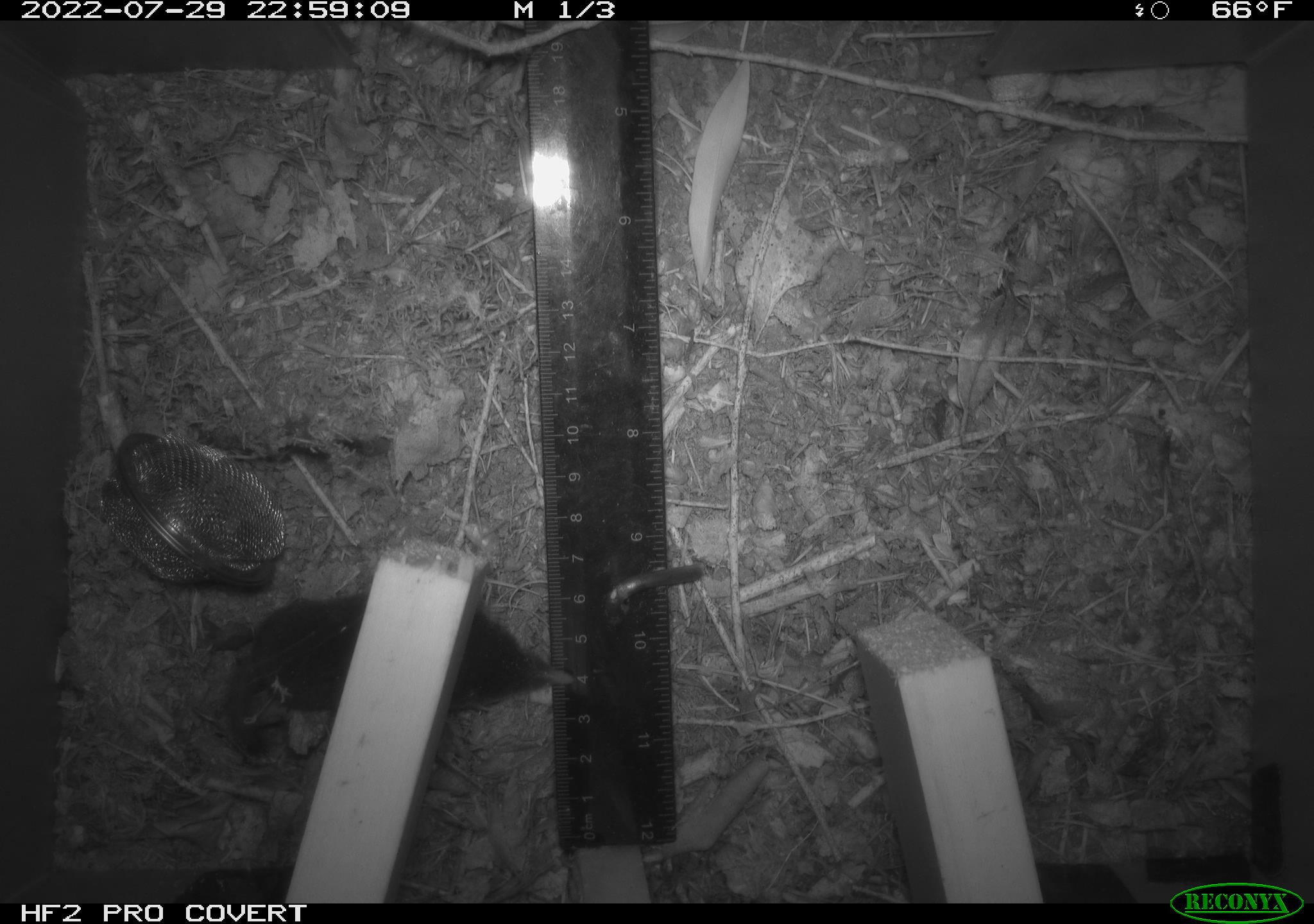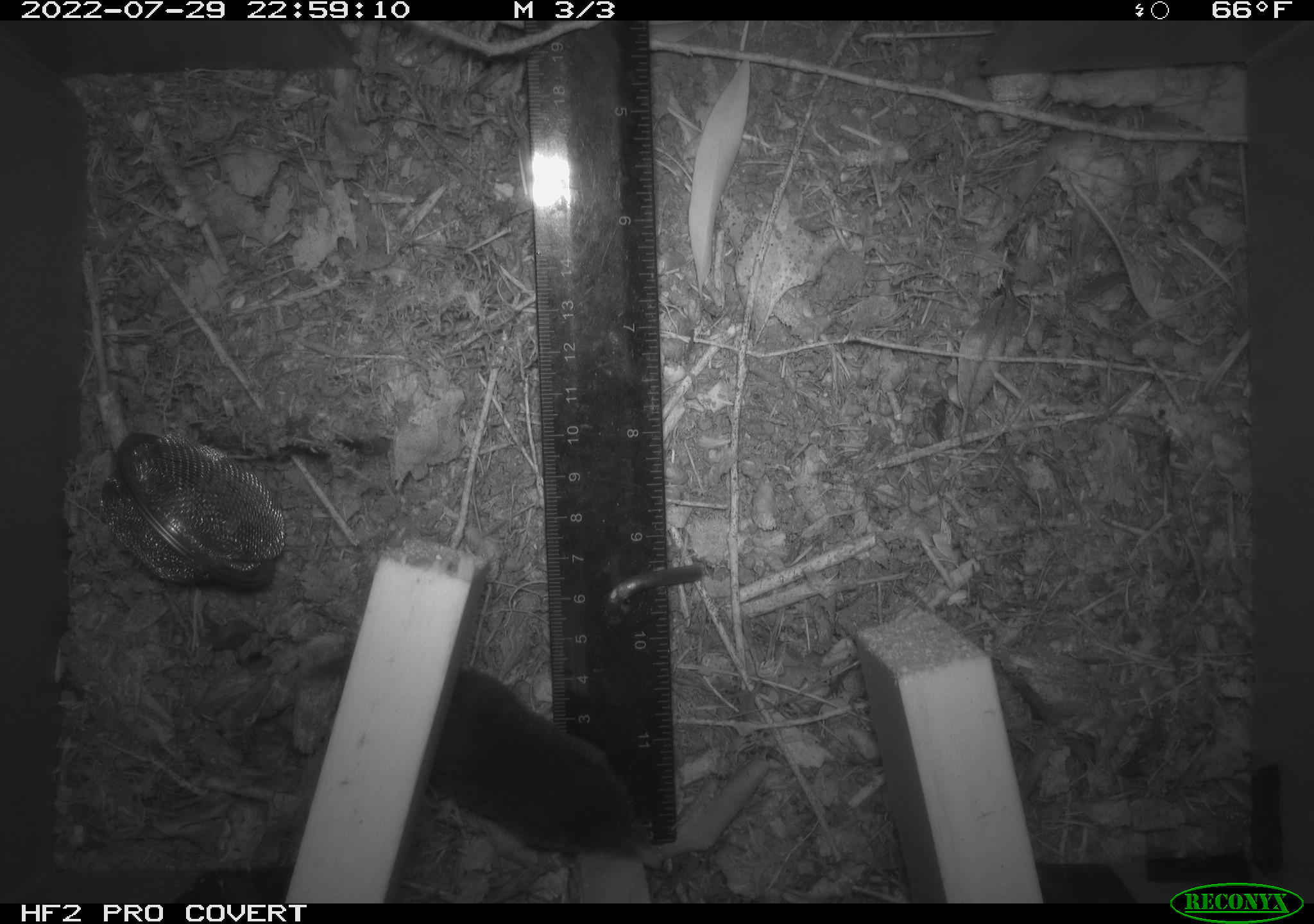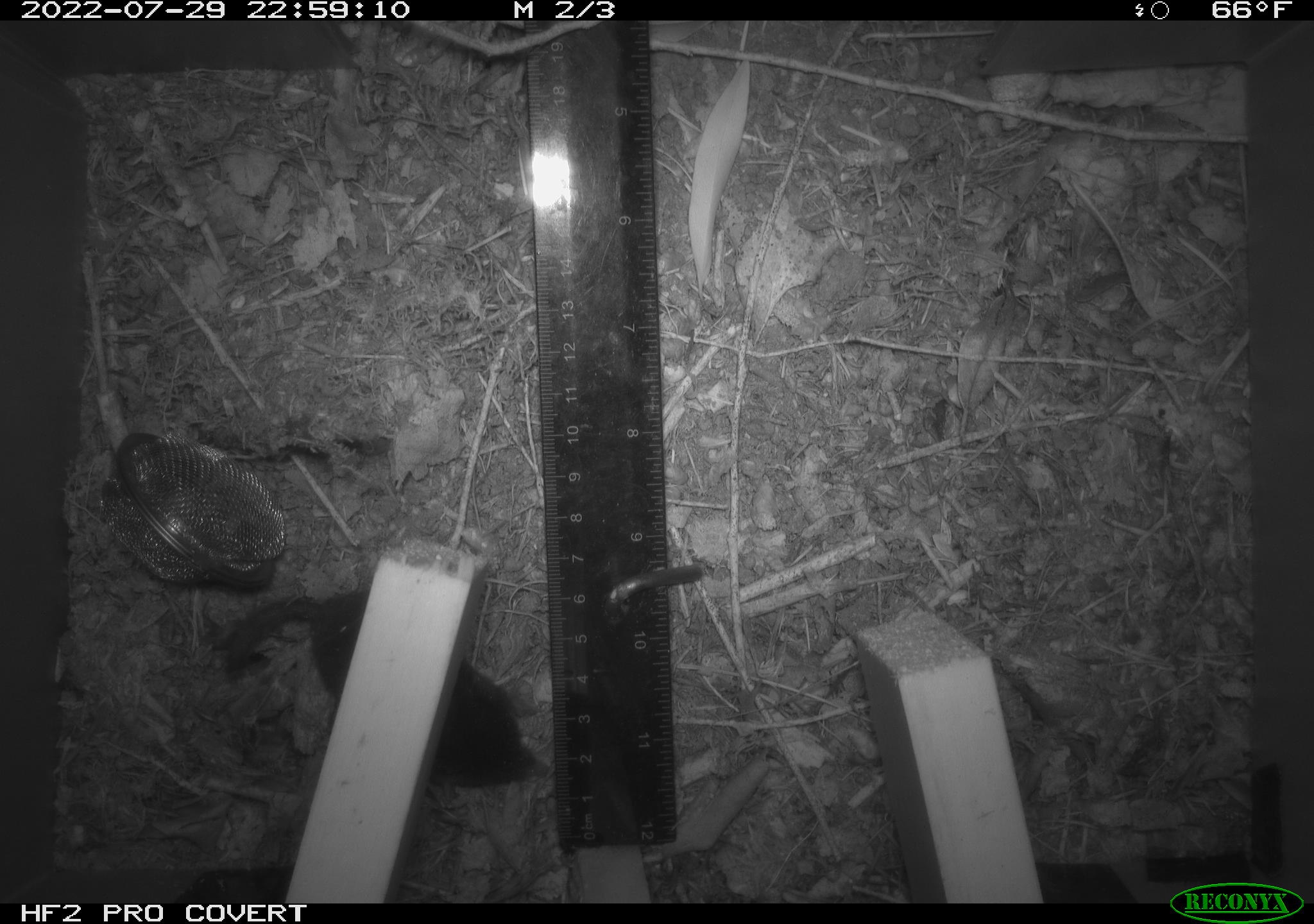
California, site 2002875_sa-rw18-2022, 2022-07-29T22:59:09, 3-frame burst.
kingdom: Animalia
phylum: Chordata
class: Mammalia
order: Eulipotyphla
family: Talpidae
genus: Neurotrichus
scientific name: Neurotrichus gibbsii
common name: shrew-mole